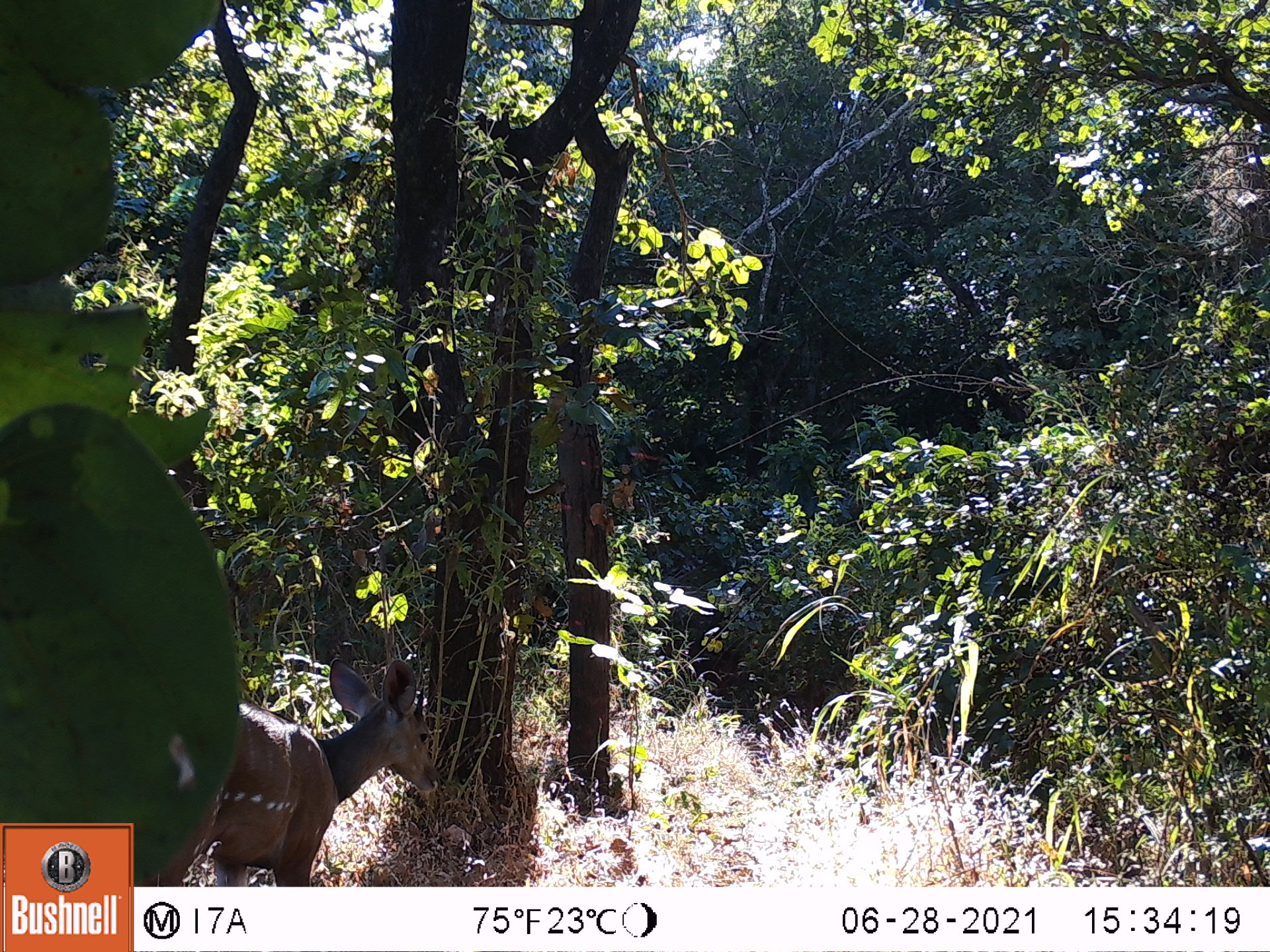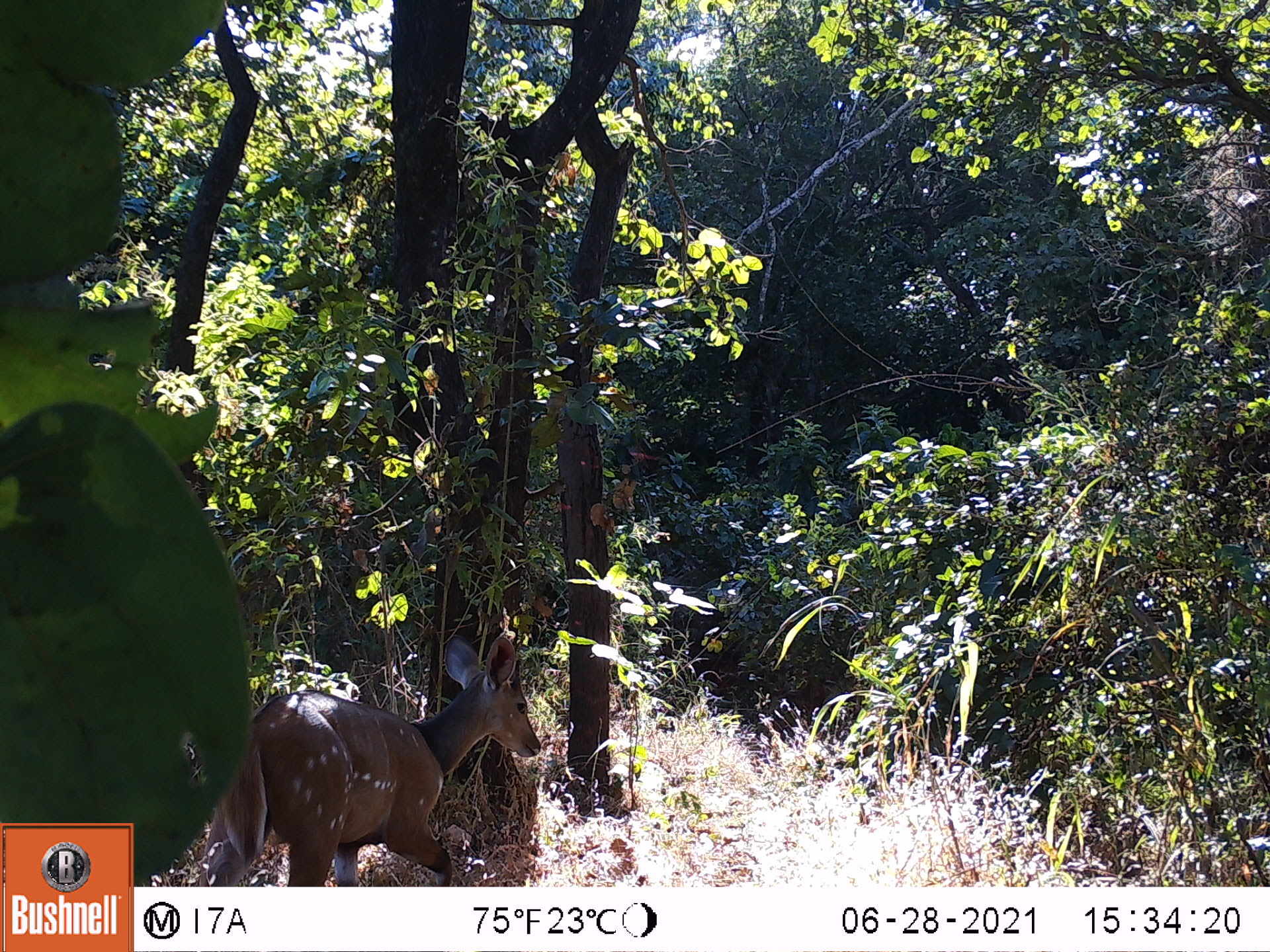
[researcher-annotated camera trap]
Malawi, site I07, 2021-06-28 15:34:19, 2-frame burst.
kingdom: Animalia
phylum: Chordata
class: Mammalia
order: Artiodactyla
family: Bovidae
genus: Tragelaphus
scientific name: Tragelaphus sylvaticus sylvaticus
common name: cape bushbuck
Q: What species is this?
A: Cape bushbuck (Tragelaphus sylvaticus sylvaticus).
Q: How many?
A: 1.